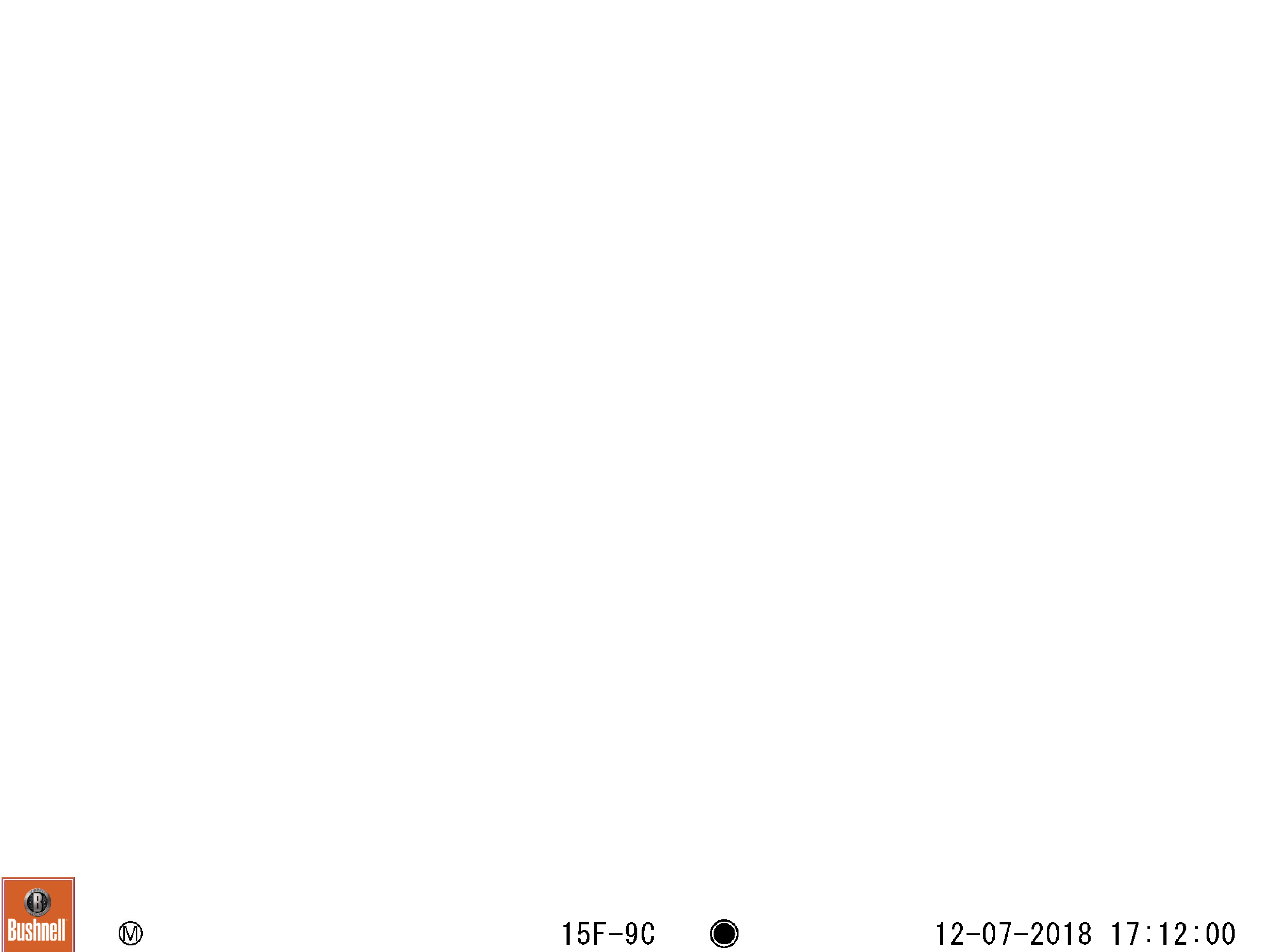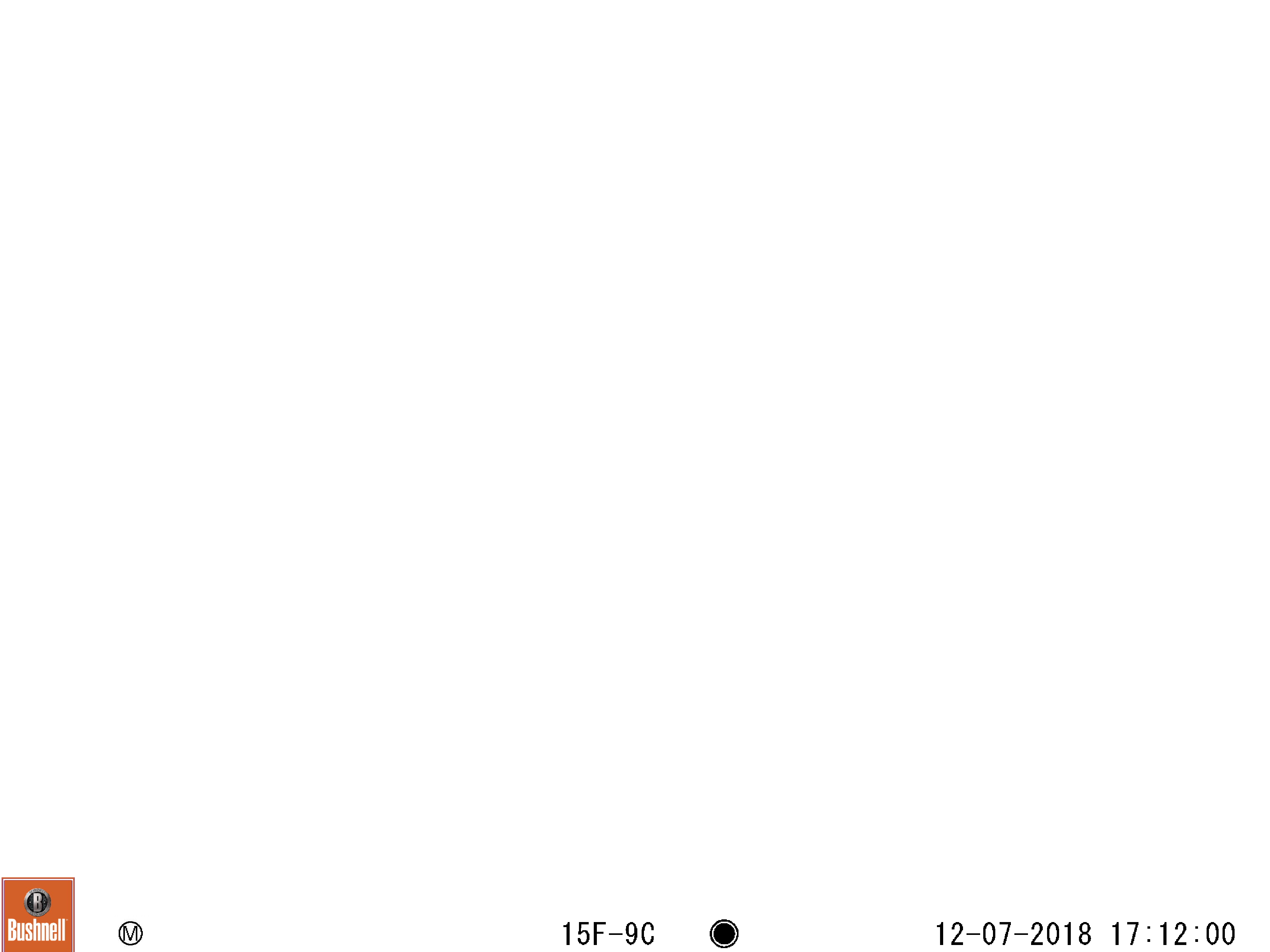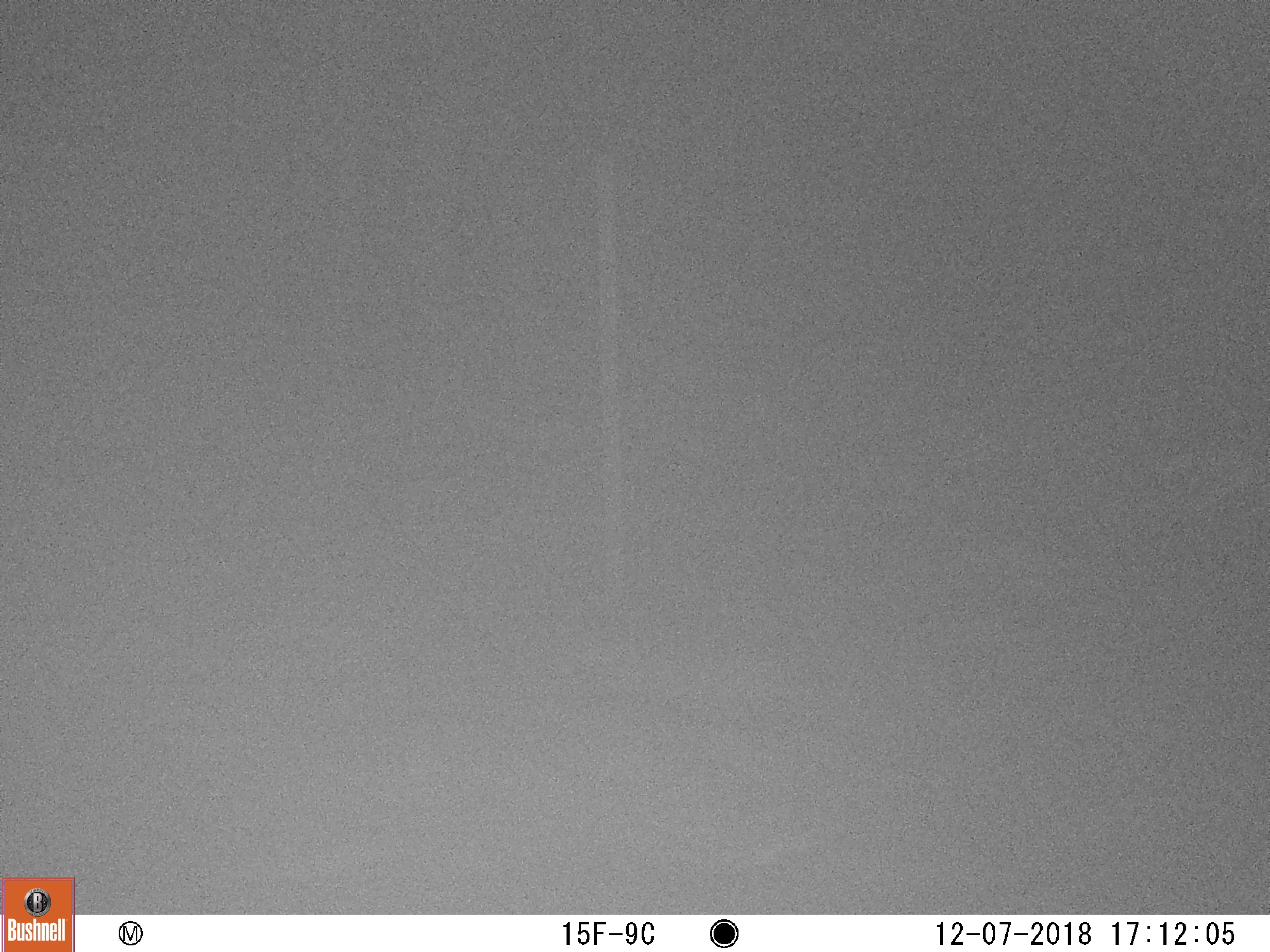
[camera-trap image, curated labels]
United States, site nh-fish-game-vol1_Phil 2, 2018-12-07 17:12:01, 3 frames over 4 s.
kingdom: Animalia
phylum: Chordata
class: Mammalia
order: Artiodactyla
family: Cervidae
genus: Alces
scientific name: Alces alces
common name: moose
Moose (Alces alces).